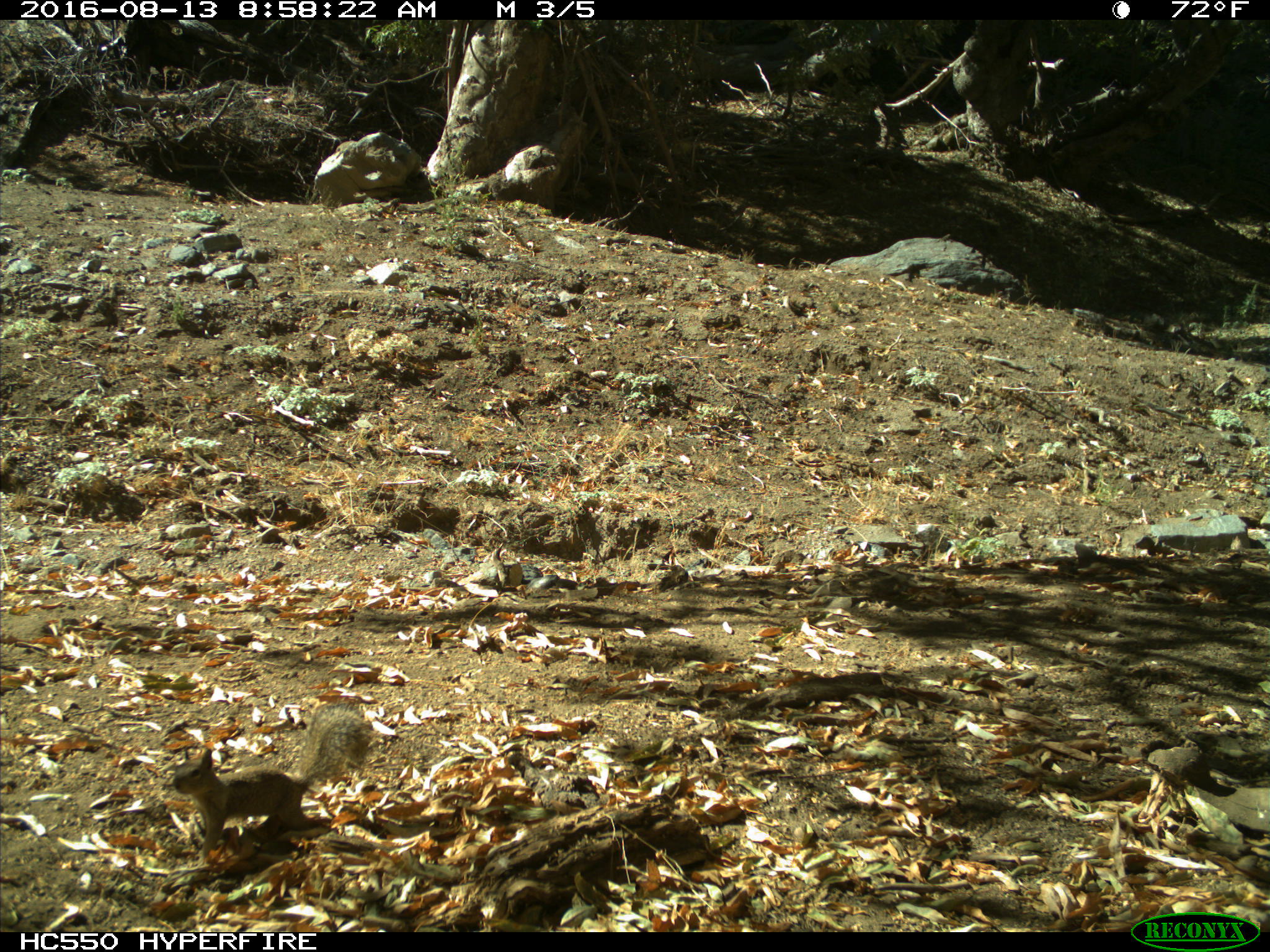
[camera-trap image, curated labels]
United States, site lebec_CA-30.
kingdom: Animalia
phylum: Chordata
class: Mammalia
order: Rodentia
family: Sciuridae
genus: Otospermophilus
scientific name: Otospermophilus beecheyi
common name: california ground squirrel